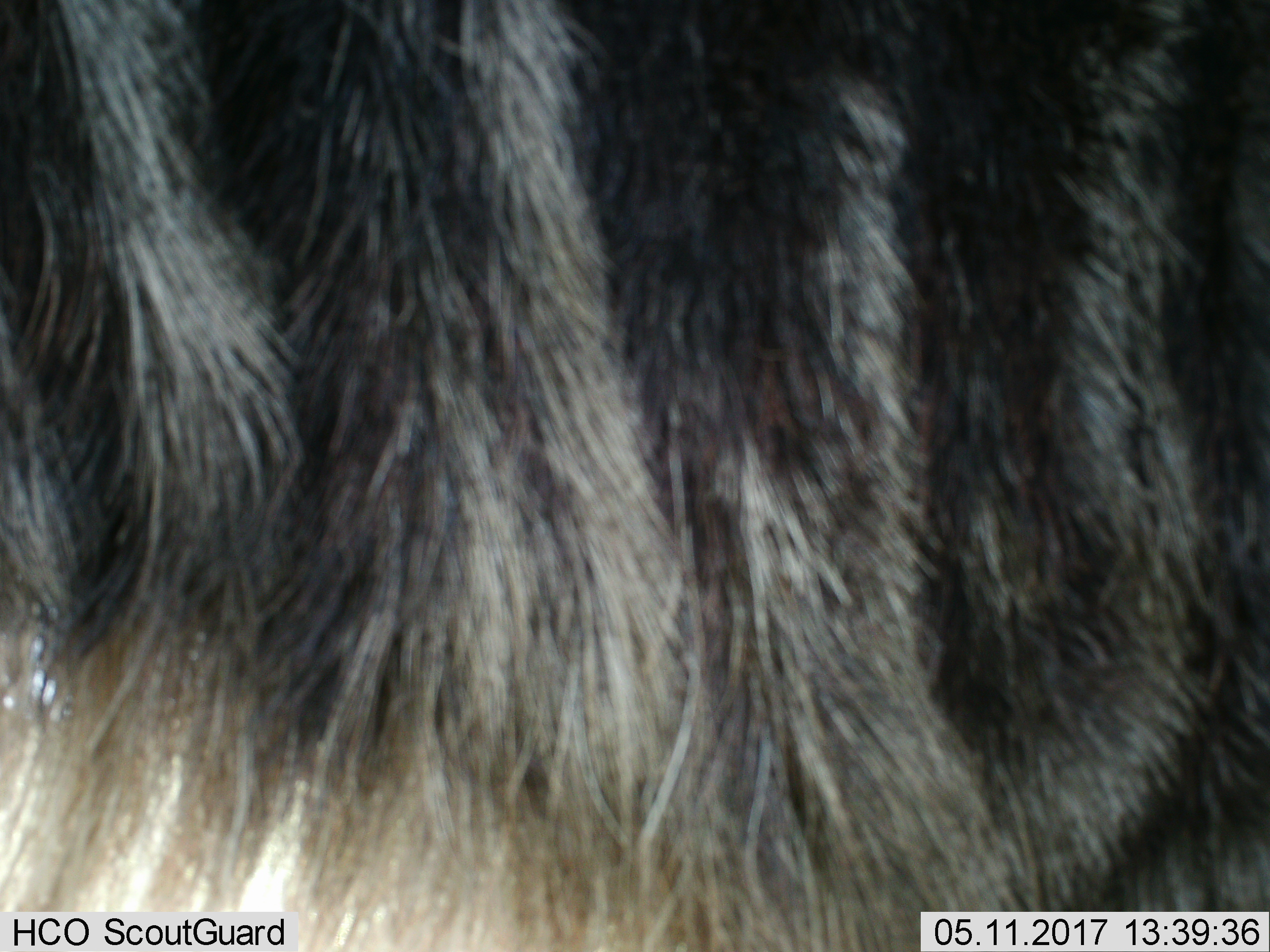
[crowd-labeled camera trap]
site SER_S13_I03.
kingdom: Animalia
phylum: Chordata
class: Mammalia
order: Artiodactyla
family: Bovidae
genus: Connochaetes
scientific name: Connochaetes taurinus taurinus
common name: blue wildebeest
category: wildebeestblue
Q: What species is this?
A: Wildebeestblue (blue wildebeest) (Connochaetes taurinus taurinus).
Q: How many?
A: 1.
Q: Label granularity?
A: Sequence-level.